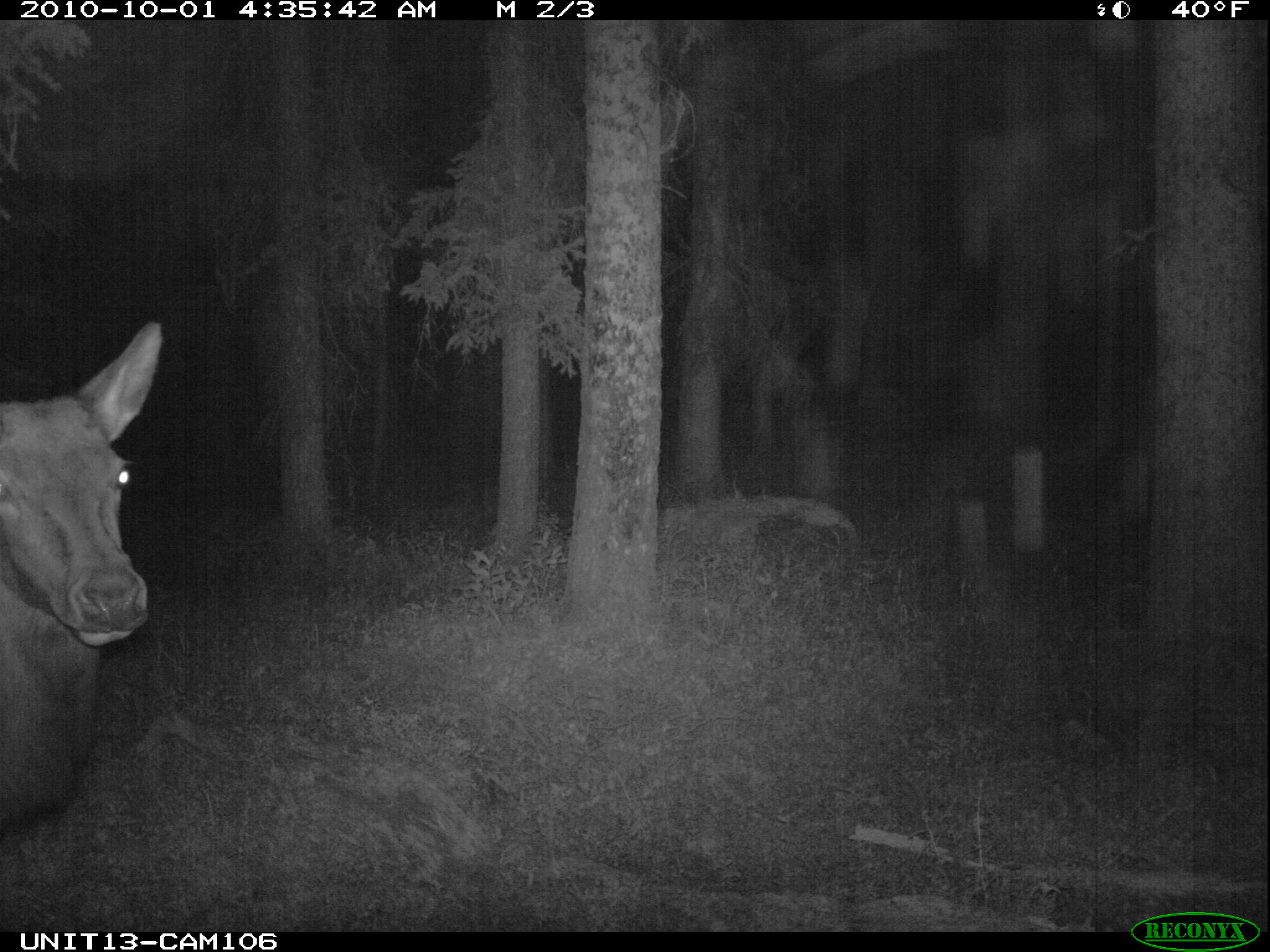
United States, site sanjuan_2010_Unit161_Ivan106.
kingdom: Animalia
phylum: Chordata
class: Mammalia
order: Artiodactyla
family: Cervidae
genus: Cervus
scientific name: Cervus elaphus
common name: red deer